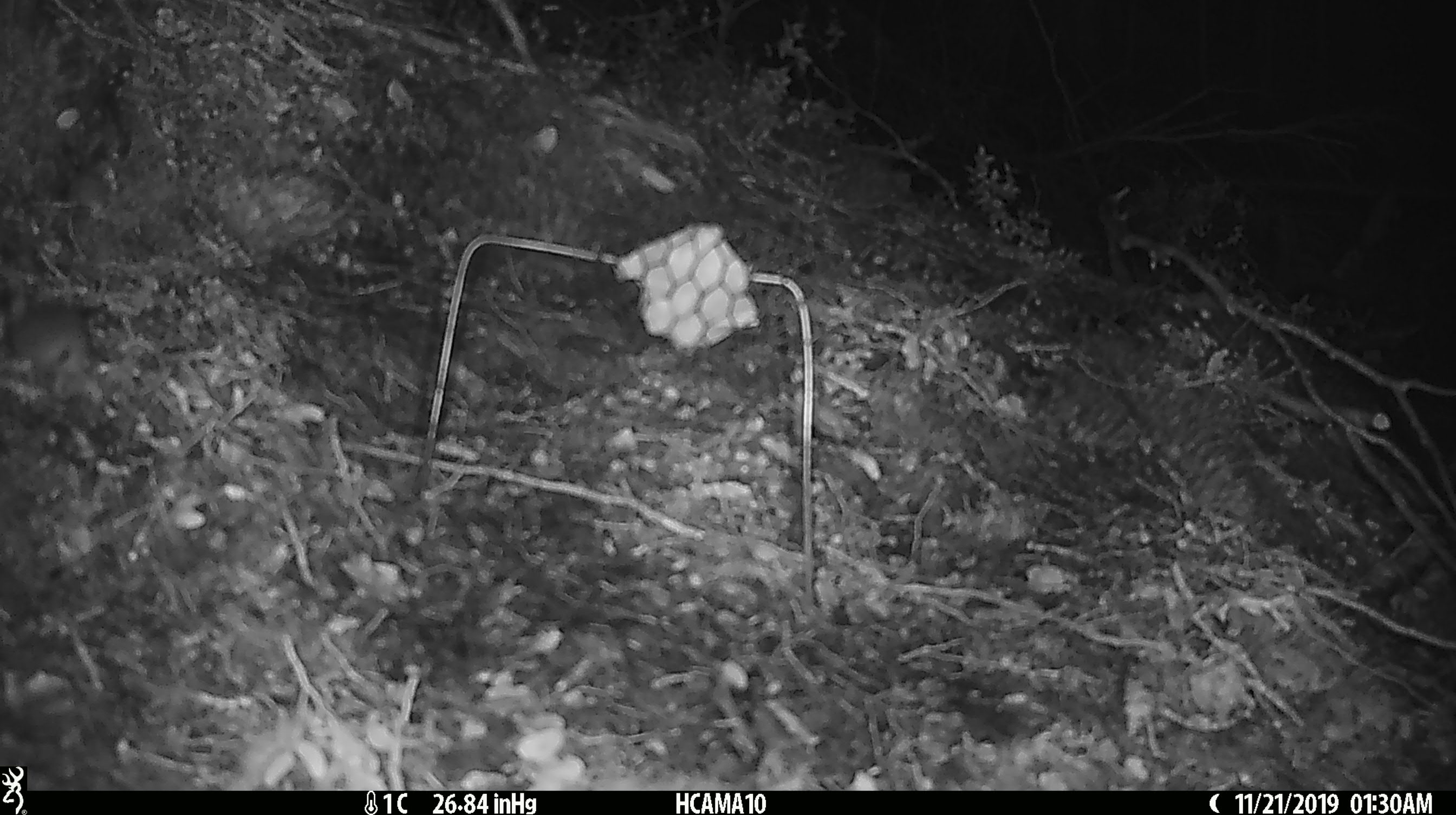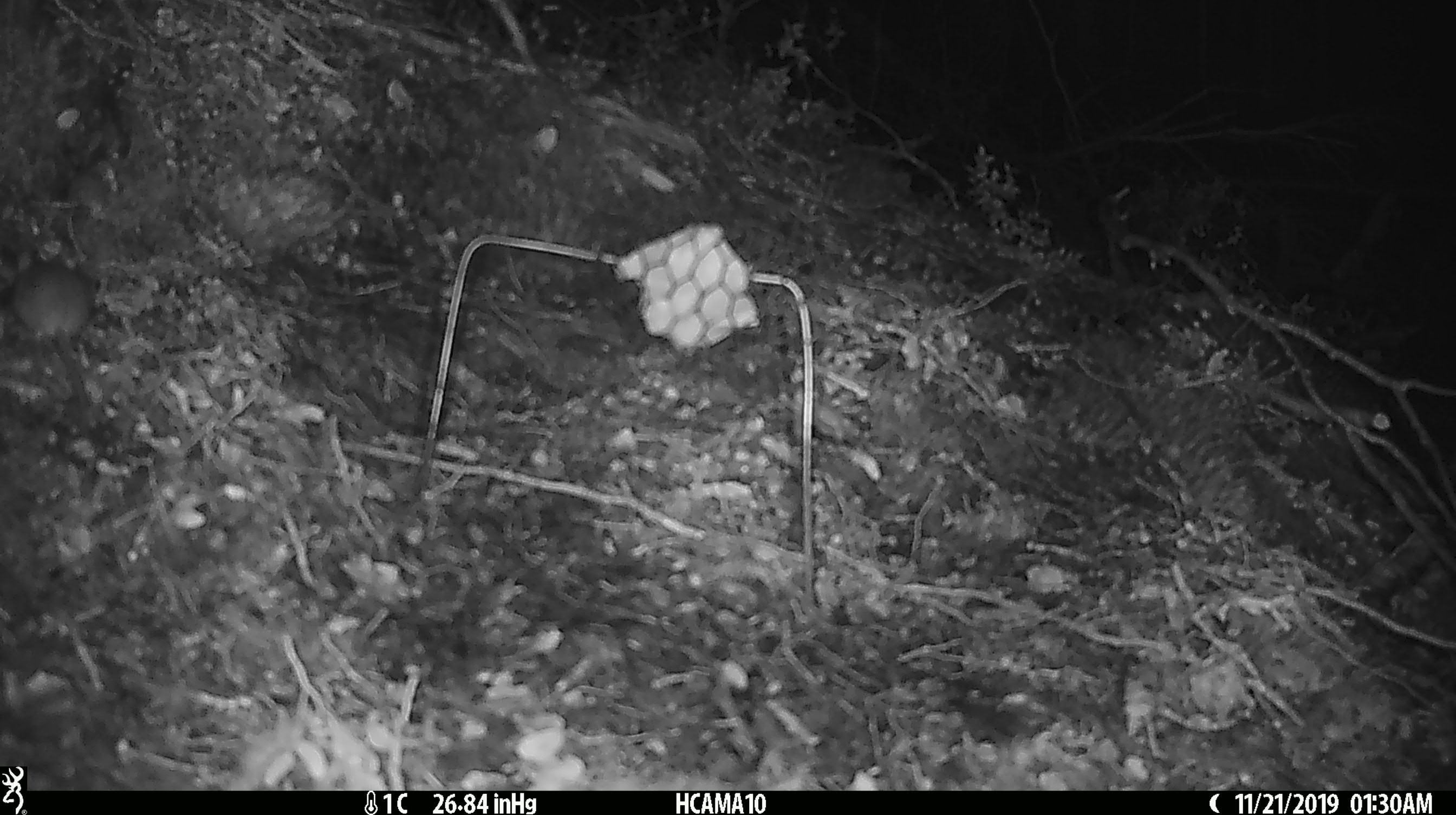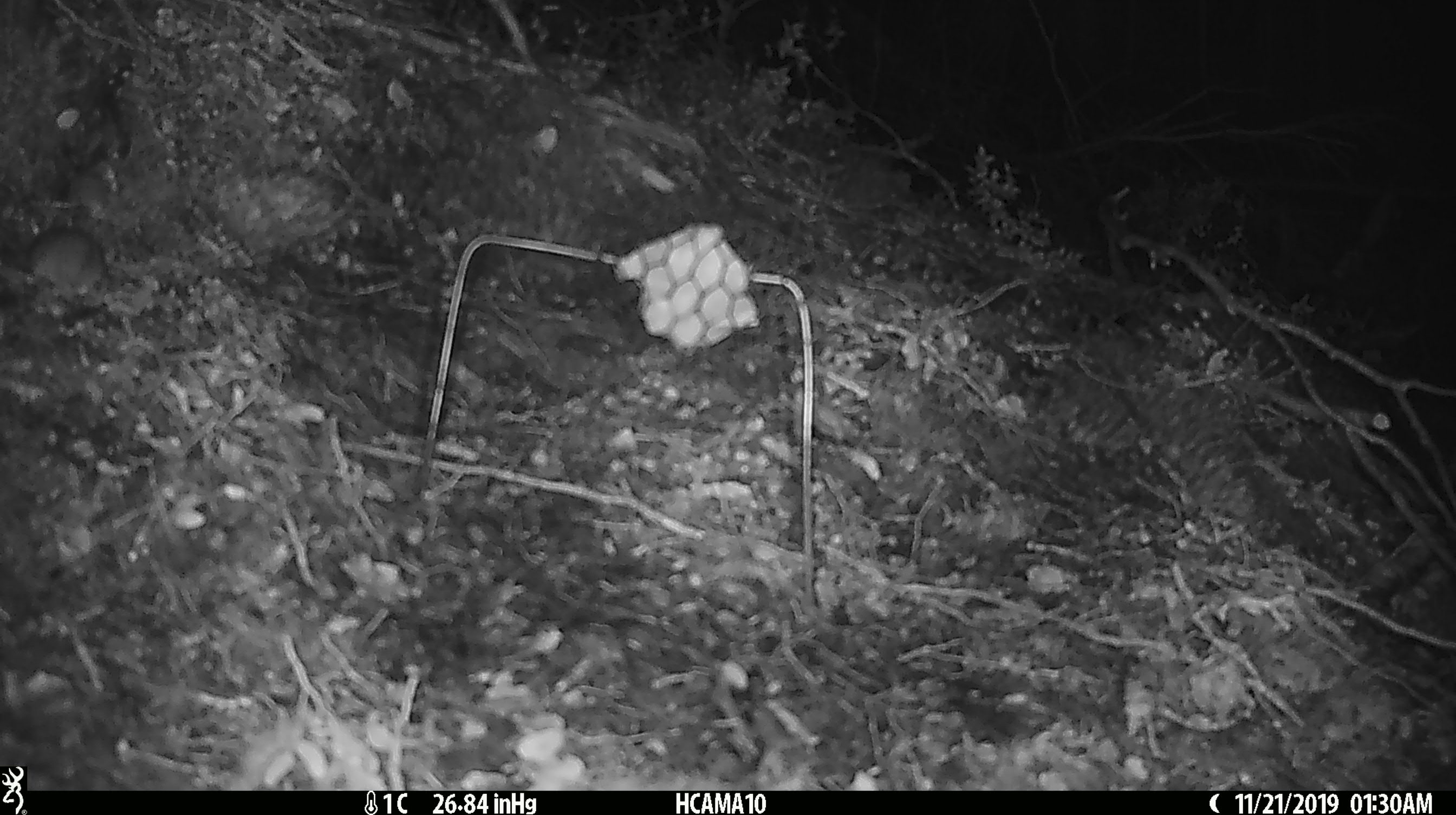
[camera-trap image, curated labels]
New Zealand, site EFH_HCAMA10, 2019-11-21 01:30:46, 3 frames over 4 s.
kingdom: Animalia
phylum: Chordata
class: Mammalia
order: Rodentia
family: Muridae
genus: Mus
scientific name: Mus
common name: mouse